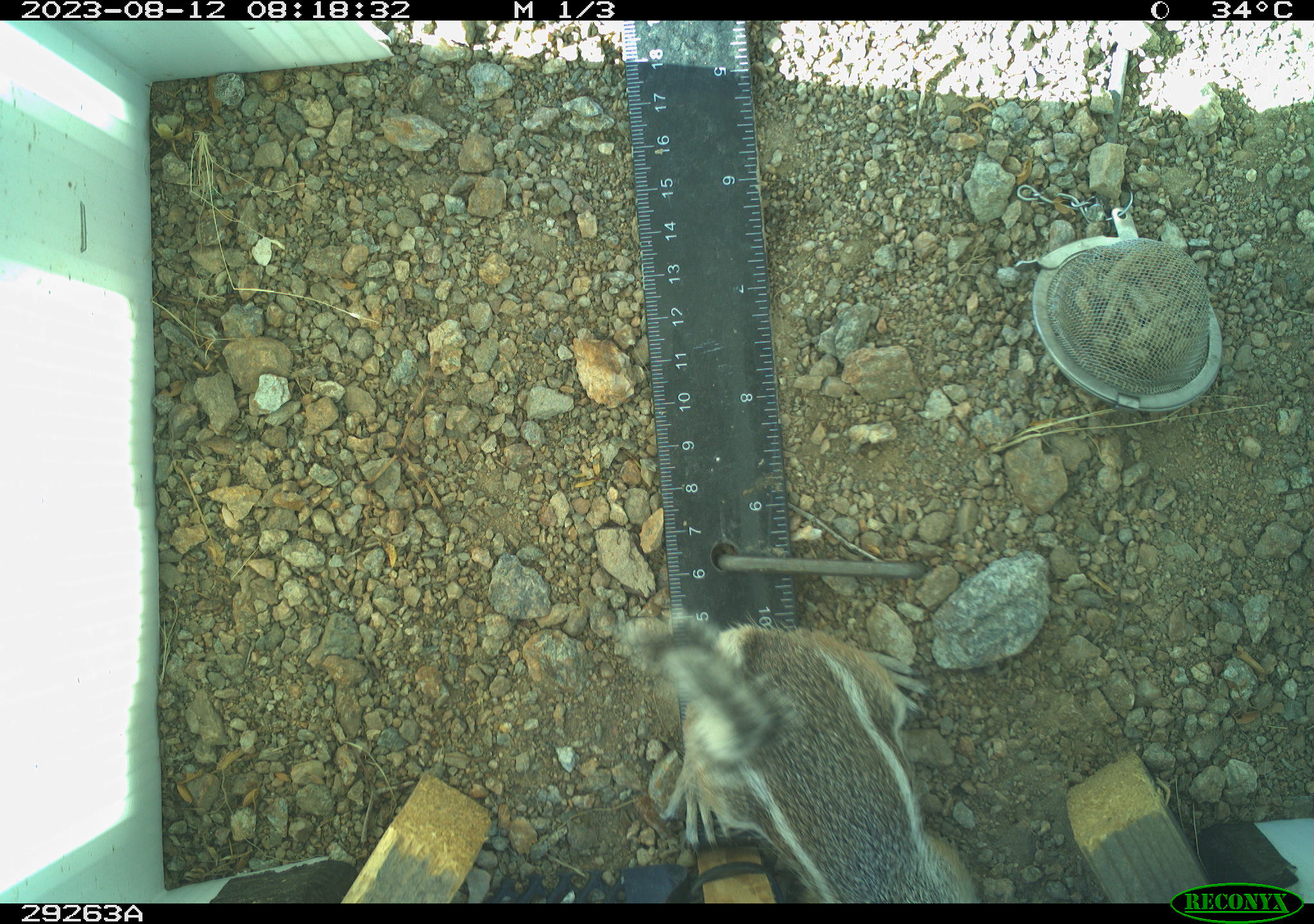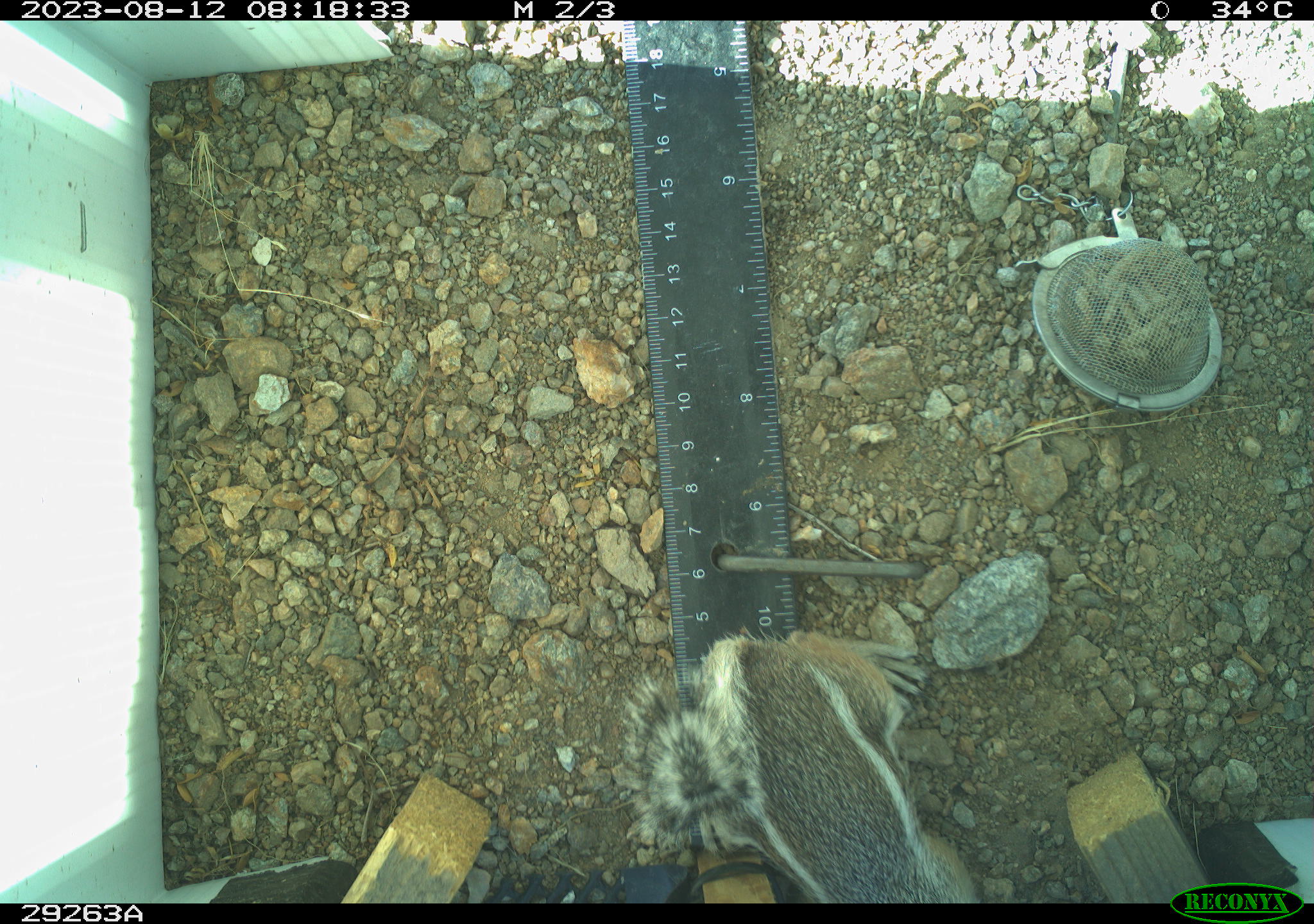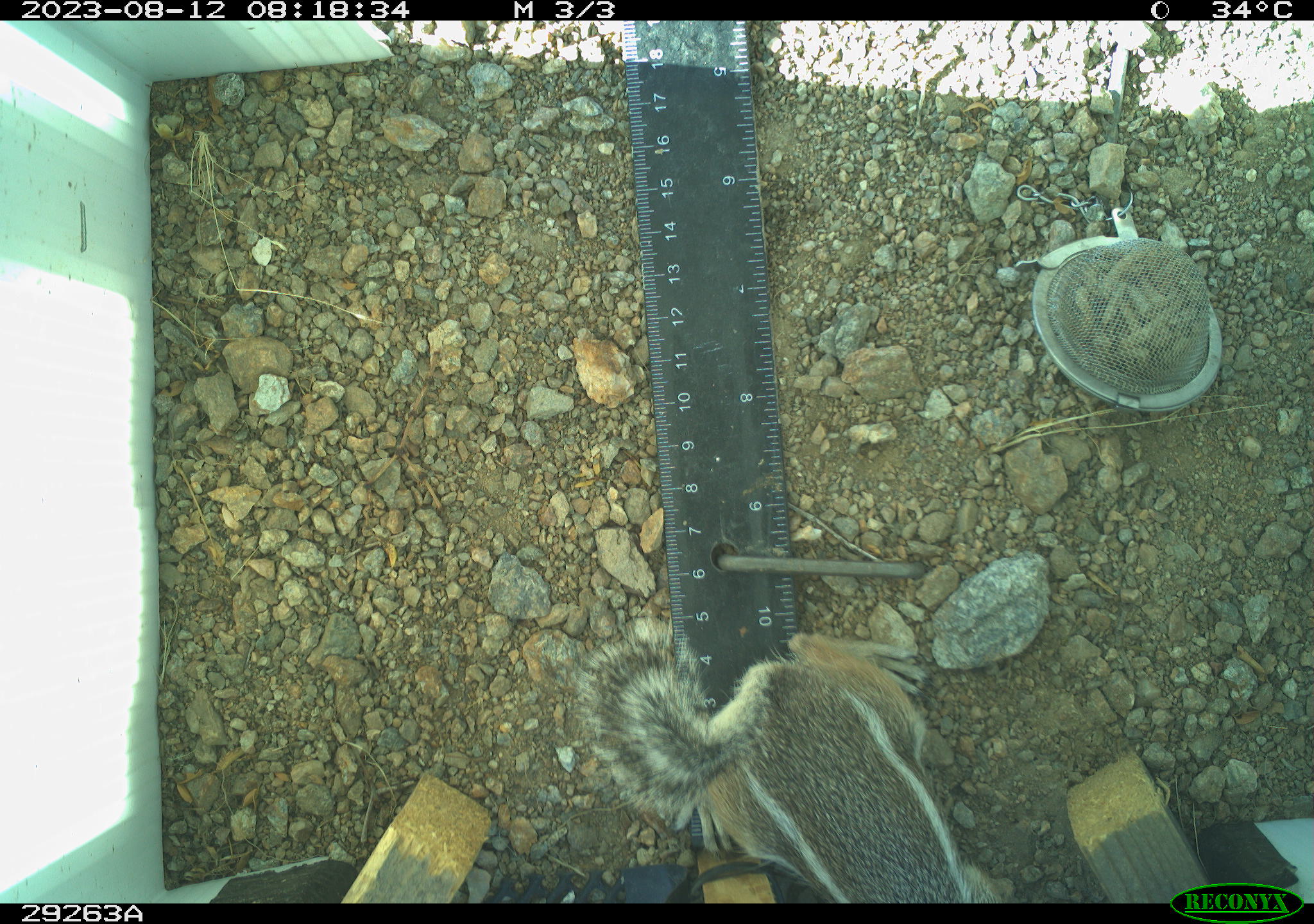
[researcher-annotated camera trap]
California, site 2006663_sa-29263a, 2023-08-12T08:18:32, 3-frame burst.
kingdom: Animalia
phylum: Chordata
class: Mammalia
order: Rodentia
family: Sciuridae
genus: Ammospermophilus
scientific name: Ammospermophilus leucurus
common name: white-tailed antelope squirrel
White-tailed antelope squirrel (Ammospermophilus leucurus).